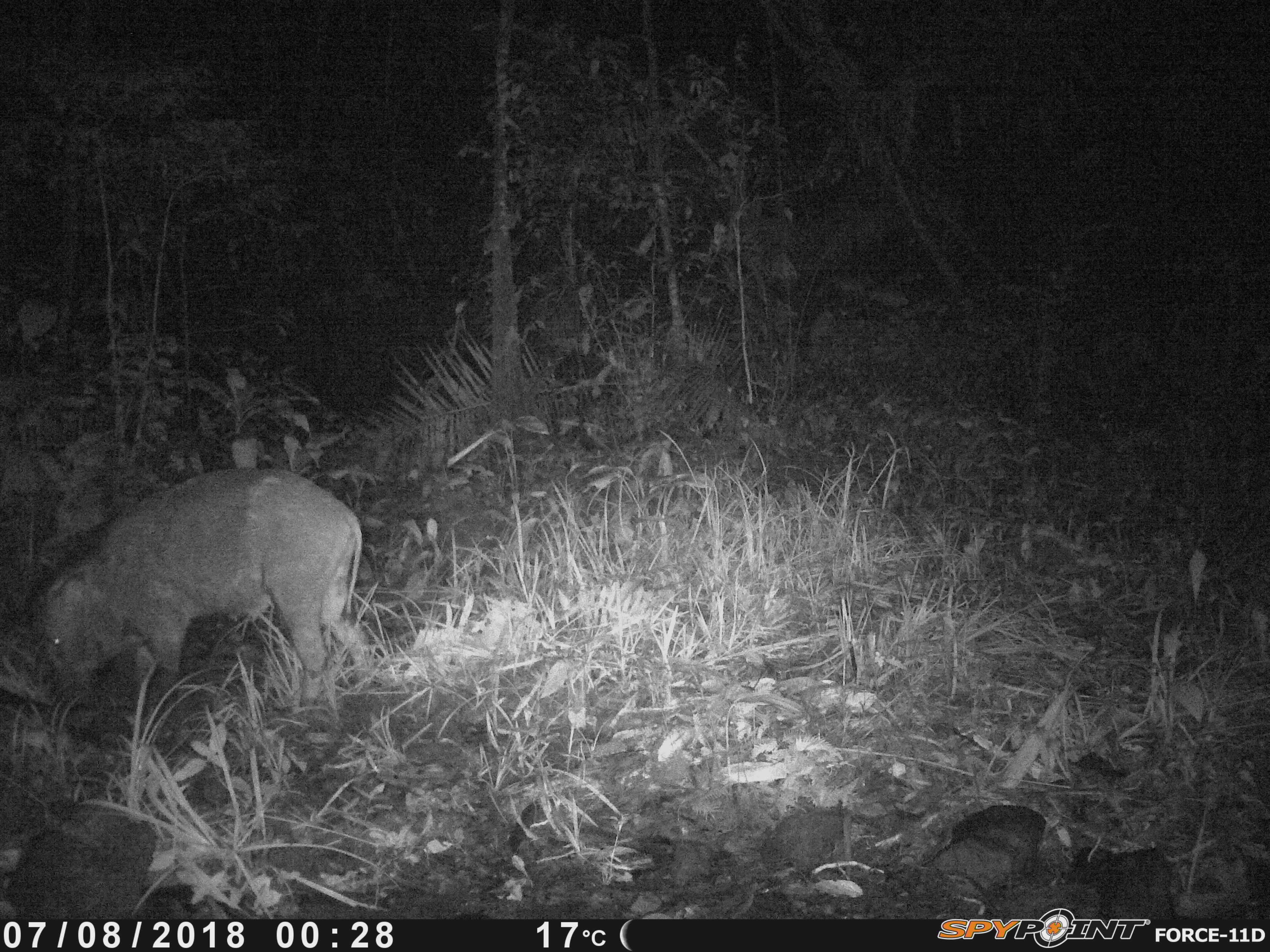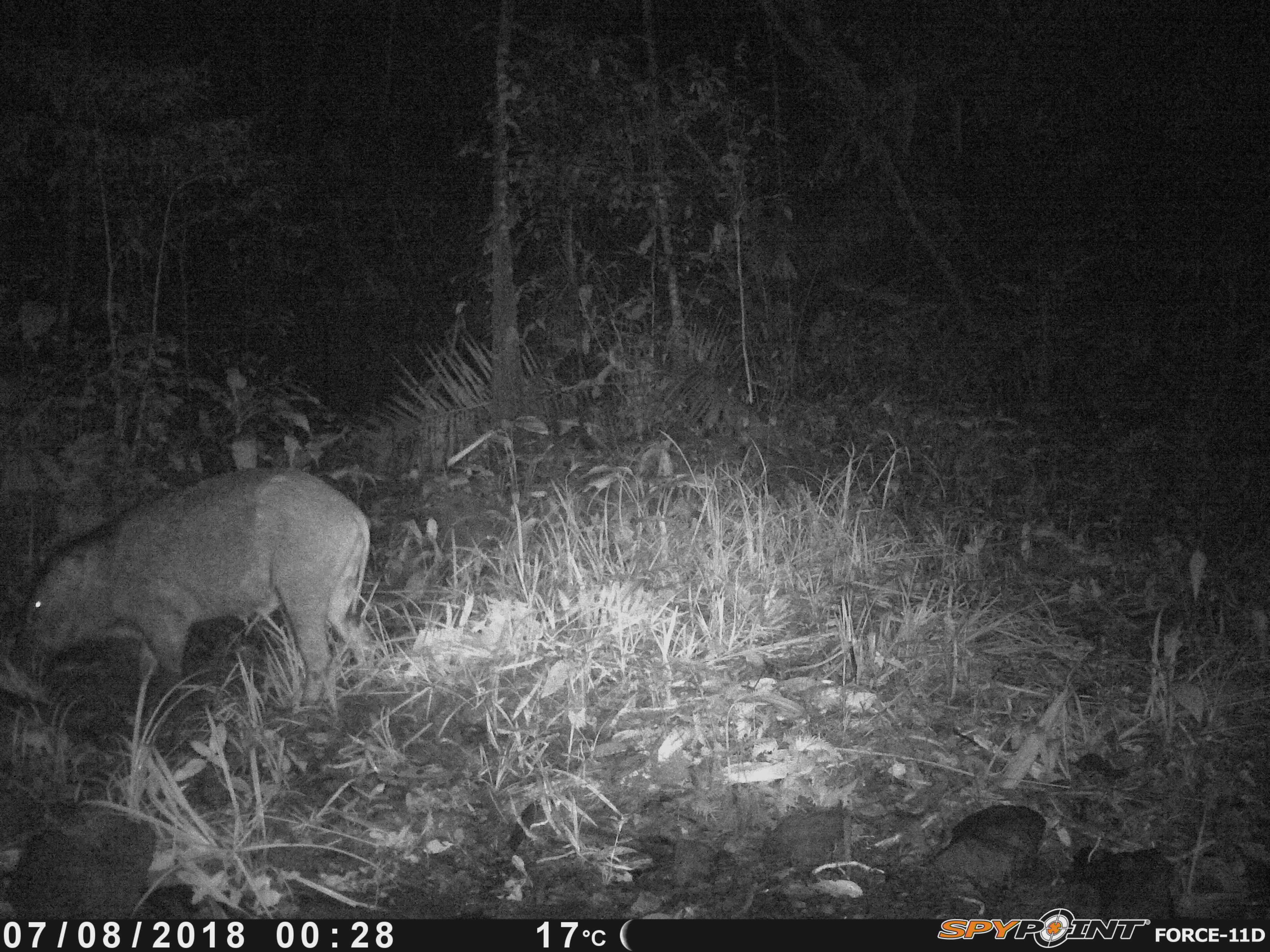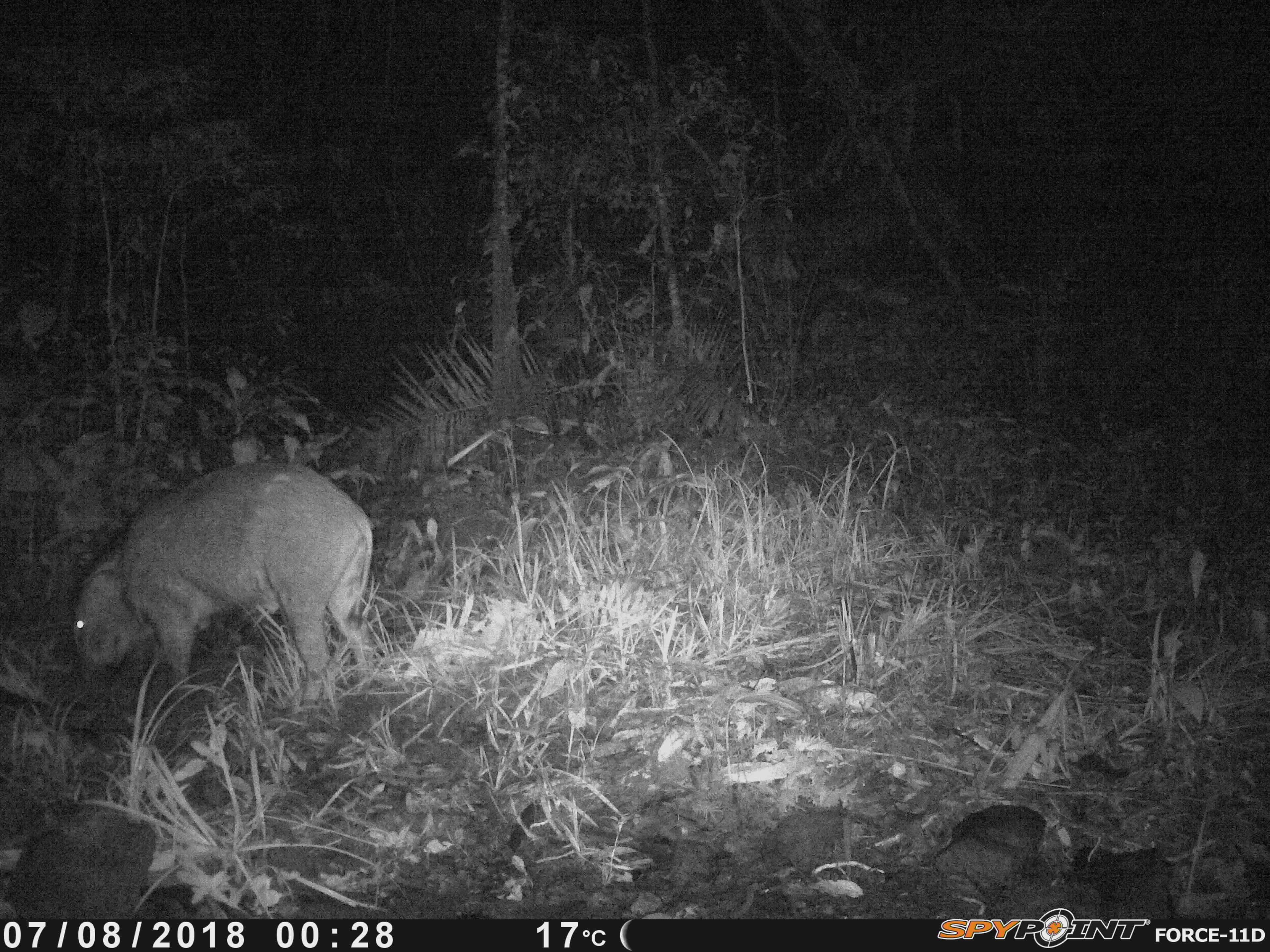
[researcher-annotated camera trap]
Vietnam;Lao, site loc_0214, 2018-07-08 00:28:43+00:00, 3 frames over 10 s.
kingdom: Animalia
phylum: Chordata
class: Mammalia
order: Artiodactyla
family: Suidae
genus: Sus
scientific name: Sus scrofa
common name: eurasian wild pig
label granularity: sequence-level